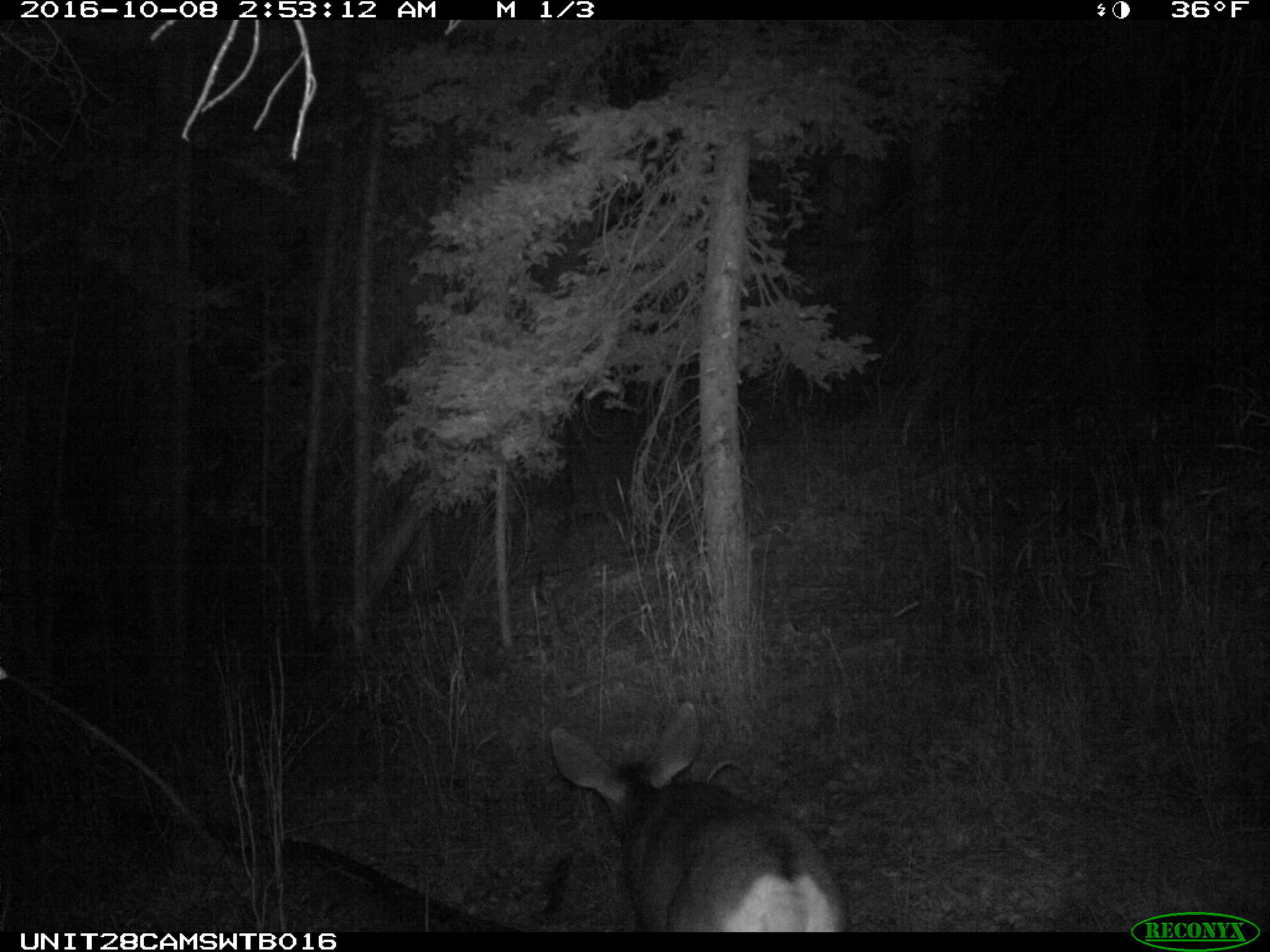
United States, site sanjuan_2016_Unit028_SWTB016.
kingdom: Animalia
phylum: Chordata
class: Mammalia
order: Artiodactyla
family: Cervidae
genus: Odocoileus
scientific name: Odocoileus hemionus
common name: mule deer